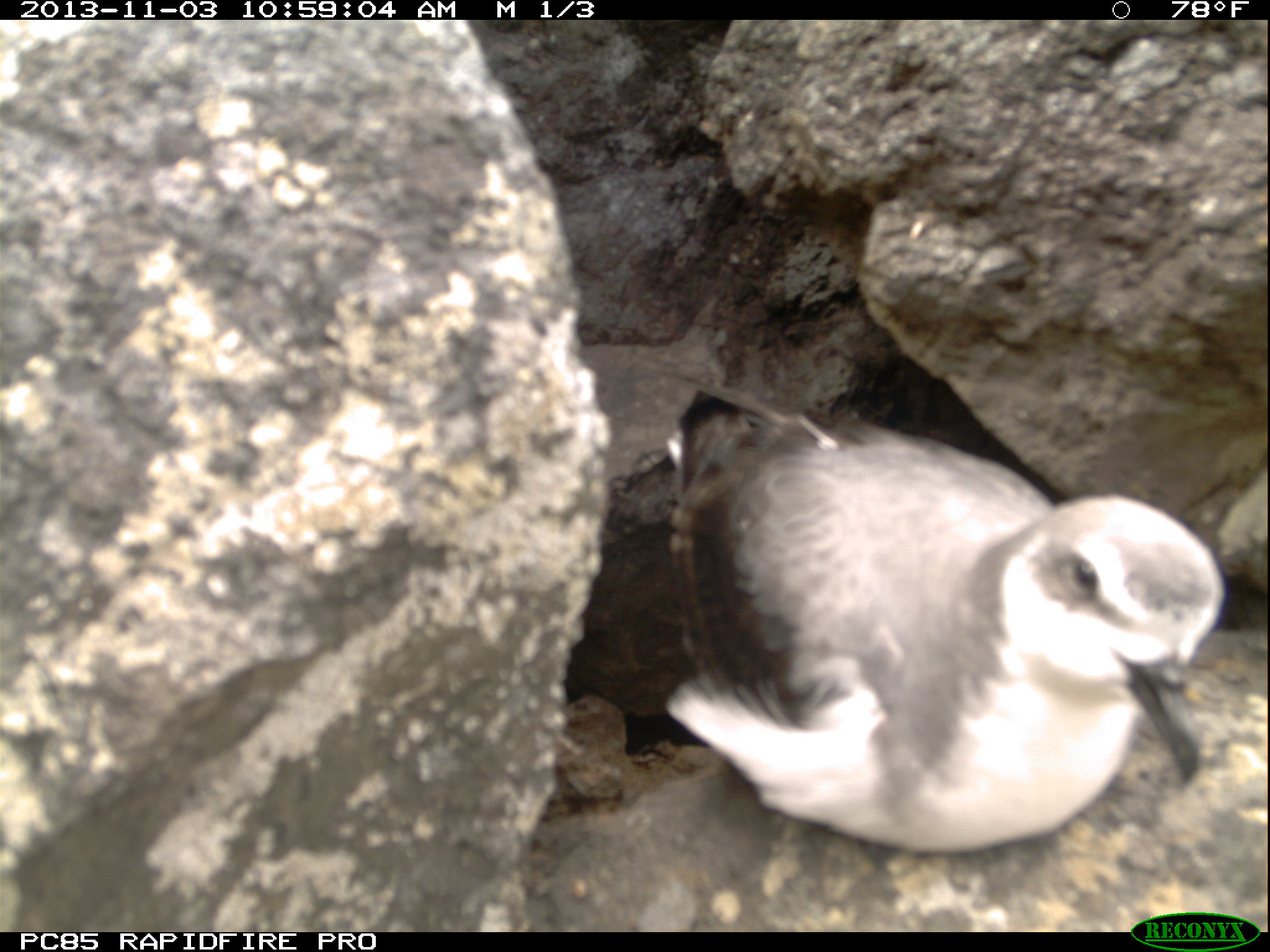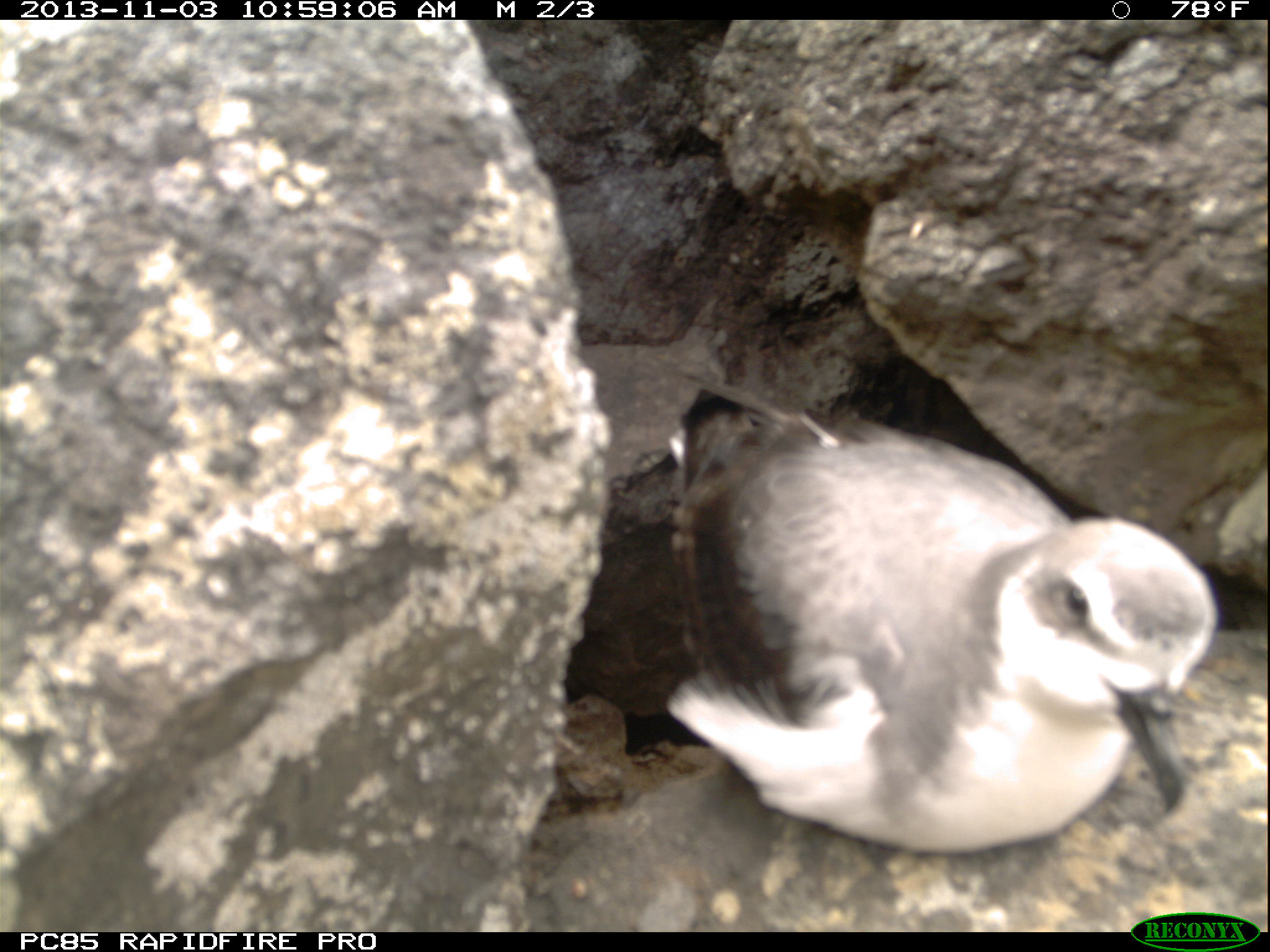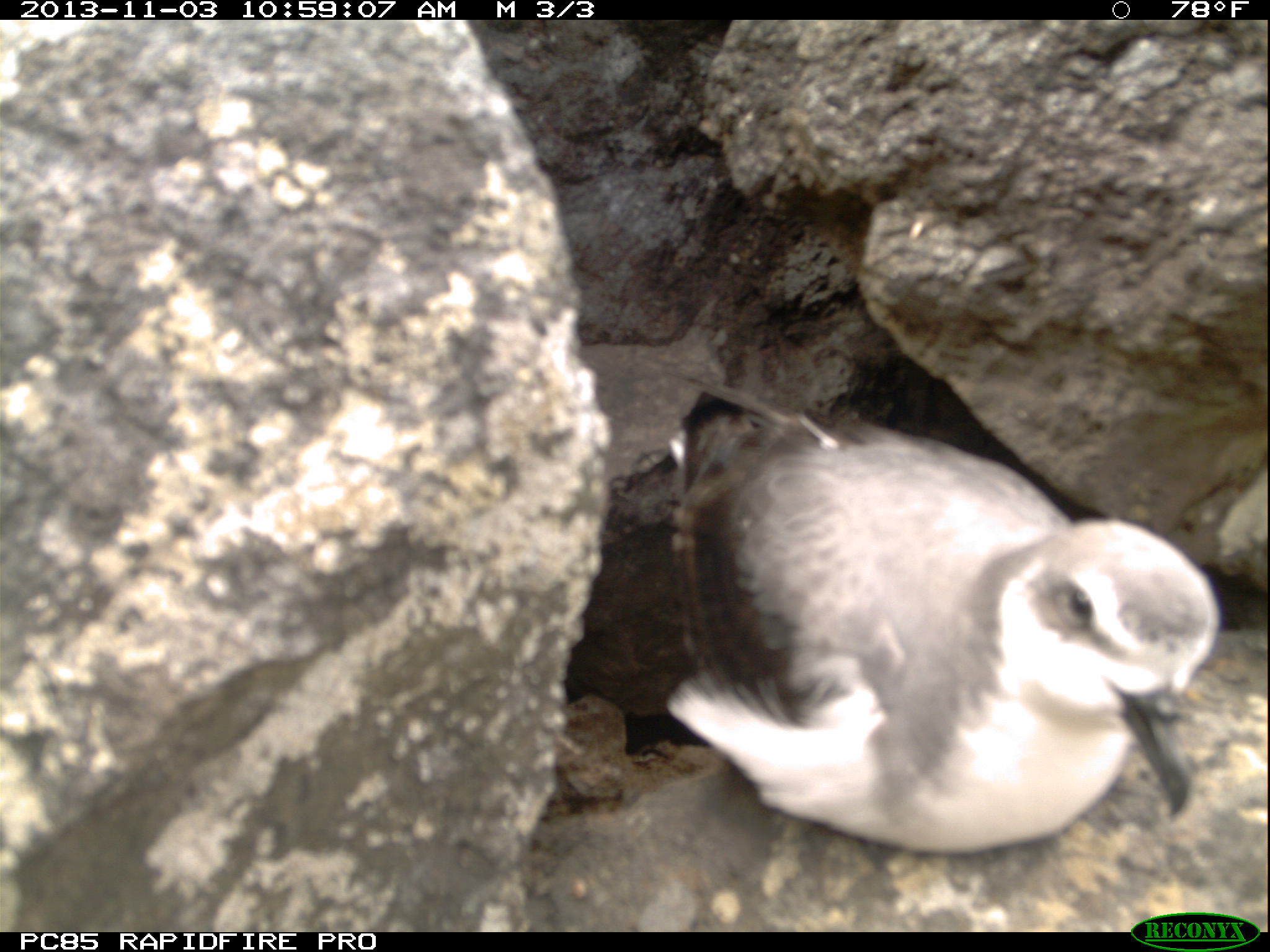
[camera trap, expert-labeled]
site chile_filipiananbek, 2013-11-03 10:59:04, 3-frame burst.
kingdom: Animalia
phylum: Chordata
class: Aves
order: Procellariiformes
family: Procellariidae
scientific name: Procellariidae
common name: petrel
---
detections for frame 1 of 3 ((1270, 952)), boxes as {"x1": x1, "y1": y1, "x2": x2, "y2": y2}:
petrel: {"x1": 646, "y1": 407, "x2": 1238, "y2": 855}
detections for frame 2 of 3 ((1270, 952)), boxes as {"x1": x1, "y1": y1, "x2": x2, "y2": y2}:
petrel: {"x1": 627, "y1": 407, "x2": 1233, "y2": 852}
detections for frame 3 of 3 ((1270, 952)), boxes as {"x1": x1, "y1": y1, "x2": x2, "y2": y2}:
petrel: {"x1": 636, "y1": 409, "x2": 1235, "y2": 854}